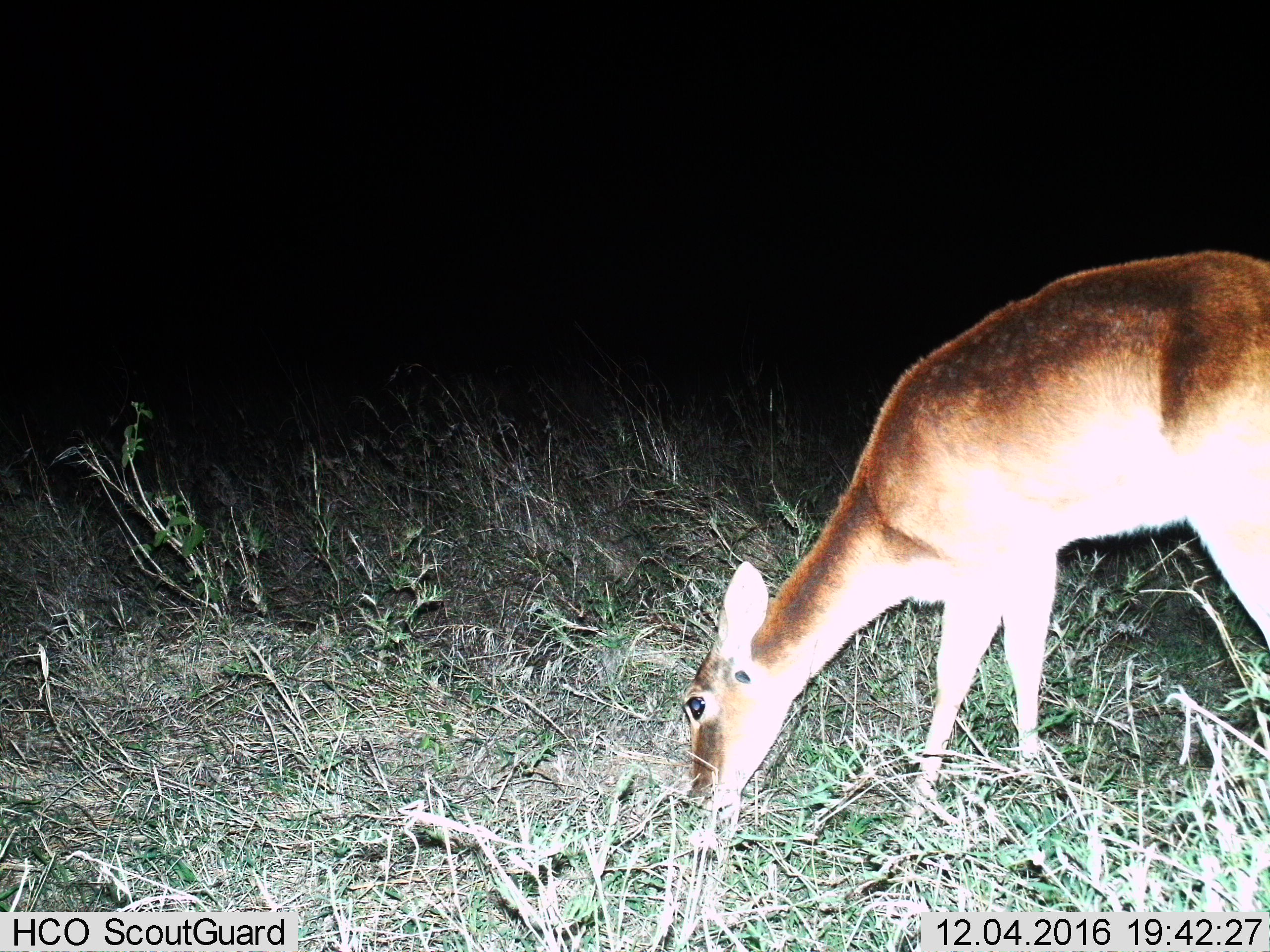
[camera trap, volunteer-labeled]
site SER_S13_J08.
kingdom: Animalia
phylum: Chordata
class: Mammalia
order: Artiodactyla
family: Bovidae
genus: Redunca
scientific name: Redunca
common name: reedbuck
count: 1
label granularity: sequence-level